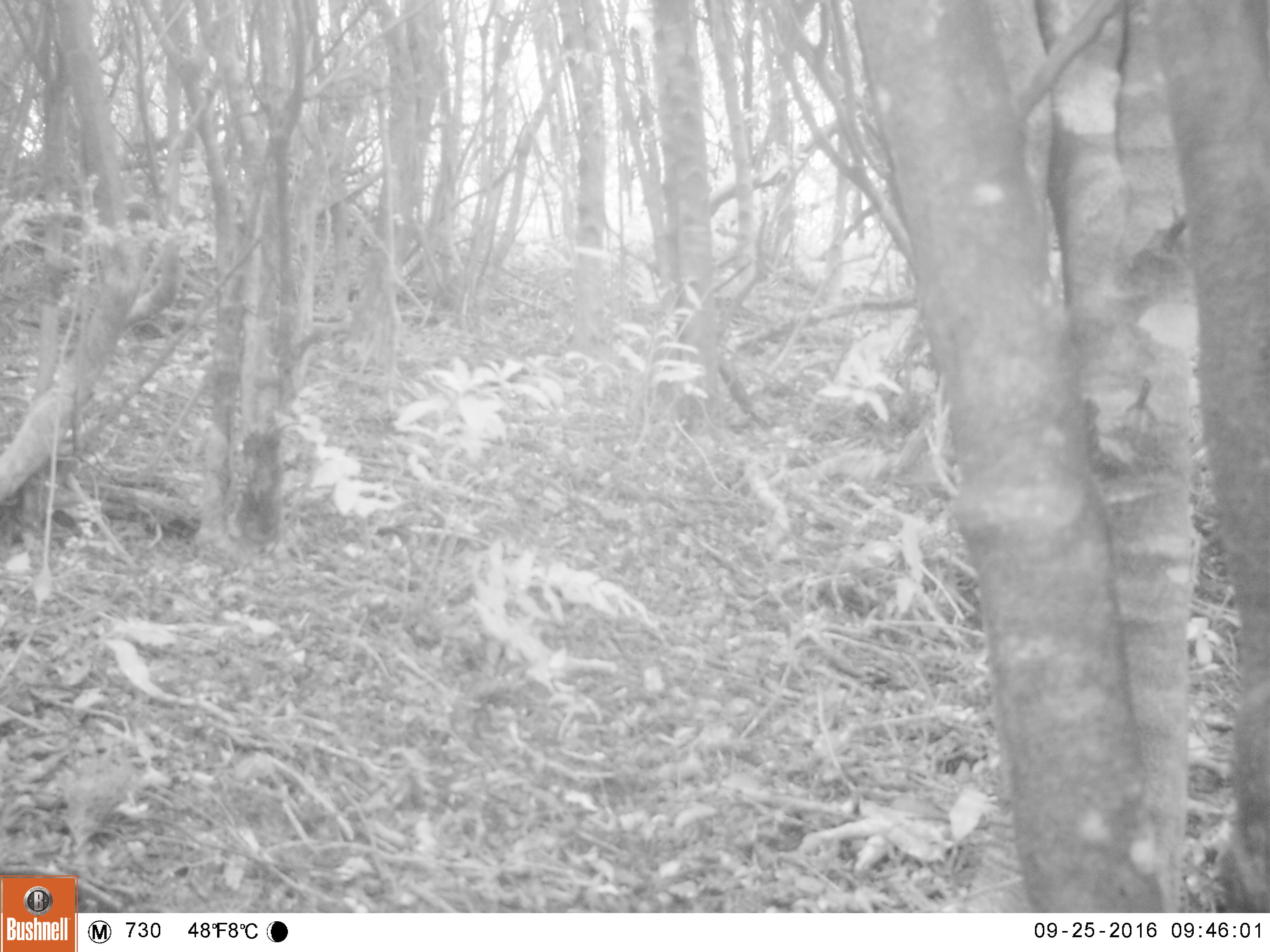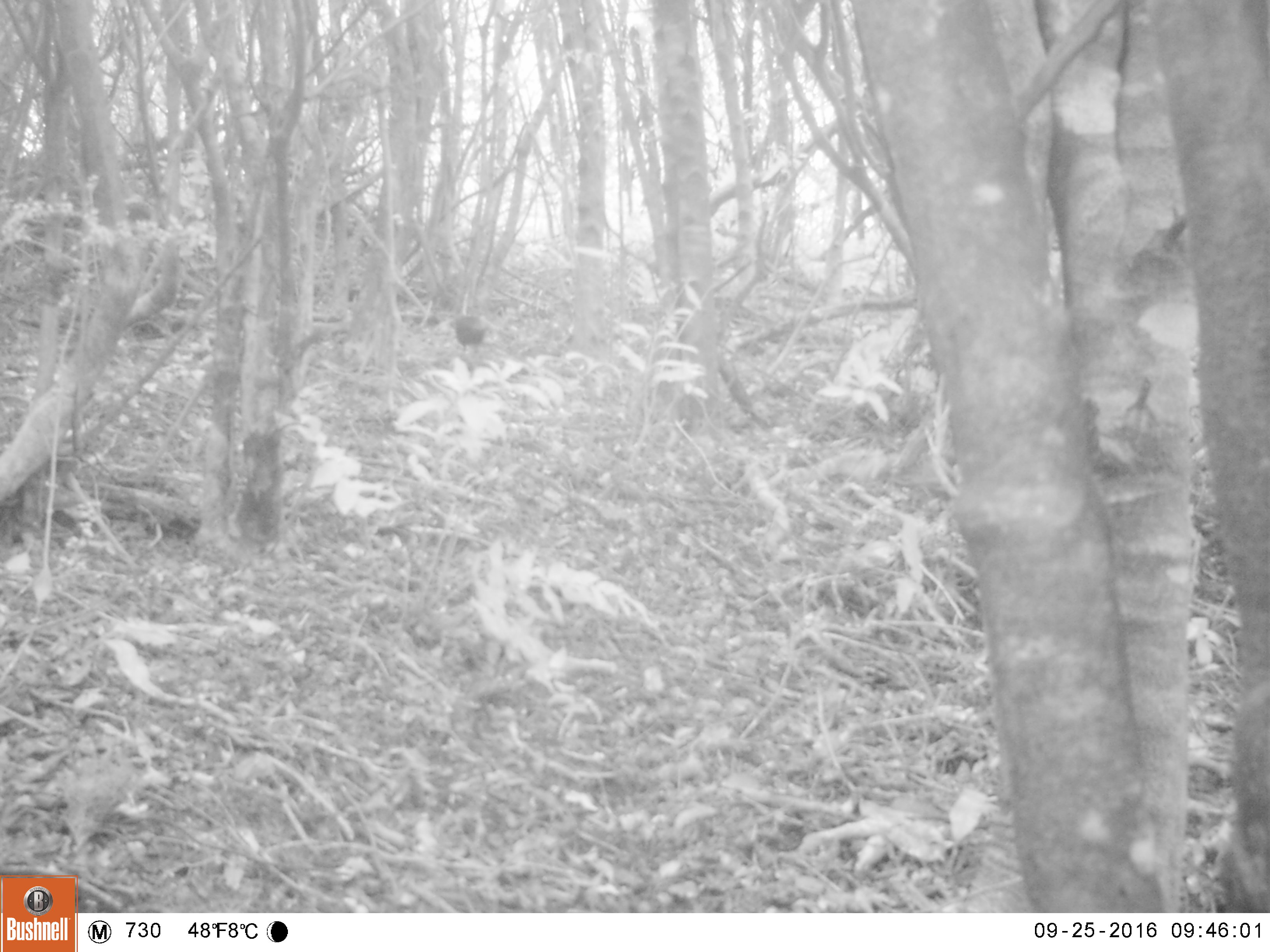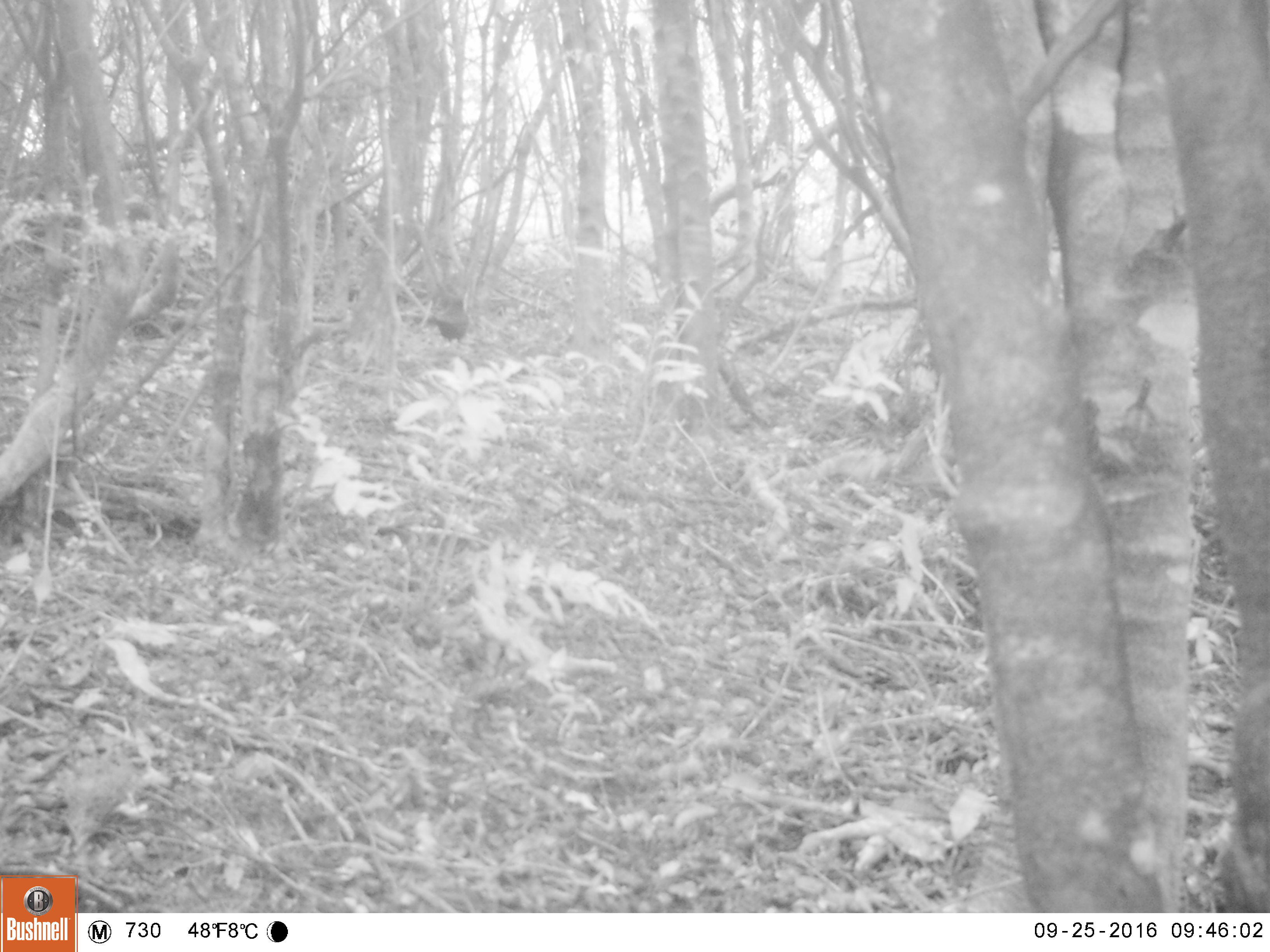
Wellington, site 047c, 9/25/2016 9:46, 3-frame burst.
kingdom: Animalia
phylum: Chordata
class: Aves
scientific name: Aves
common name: bird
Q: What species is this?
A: Bird (Aves).